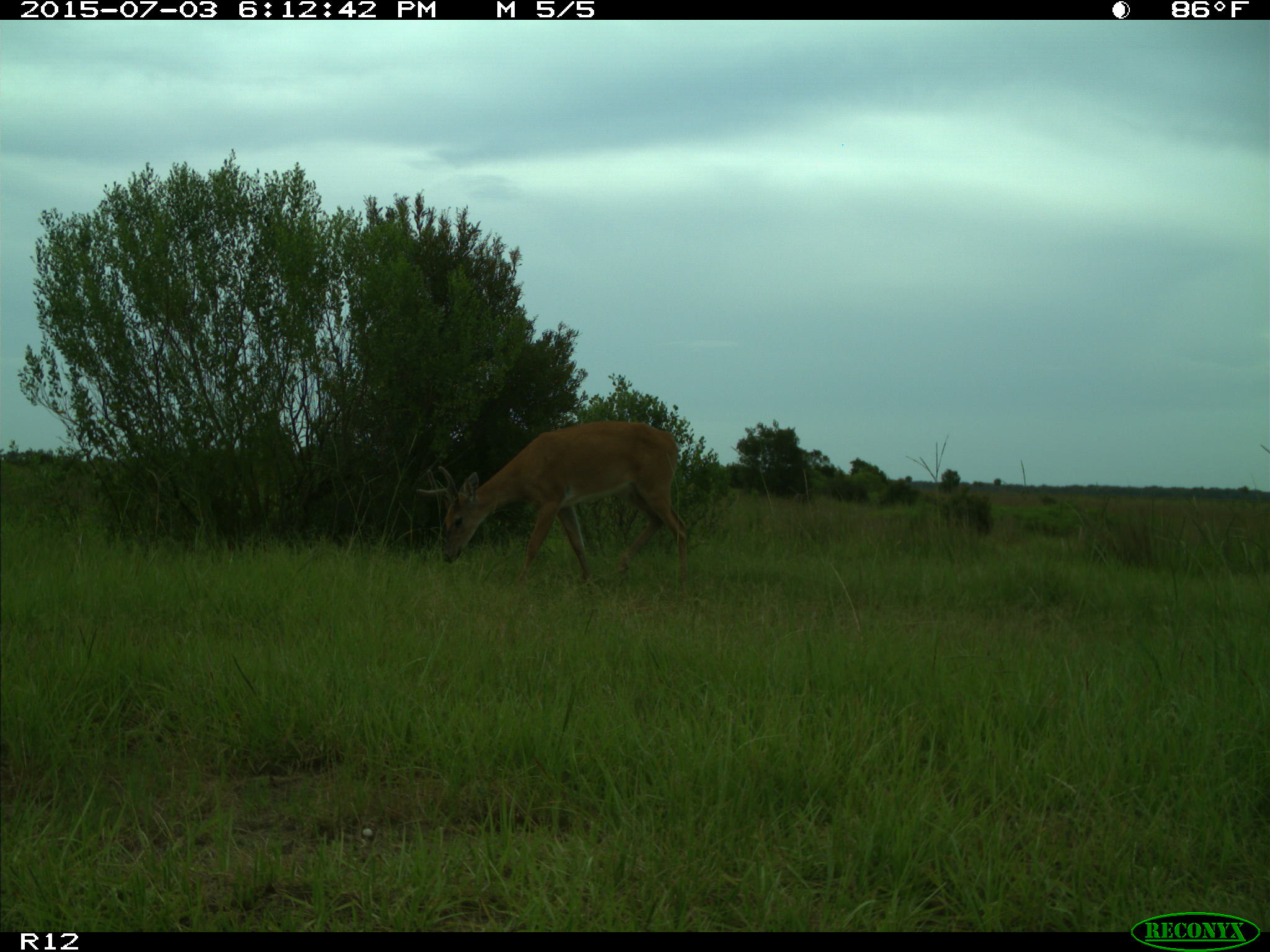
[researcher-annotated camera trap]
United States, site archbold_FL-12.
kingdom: Animalia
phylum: Chordata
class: Mammalia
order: Artiodactyla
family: Cervidae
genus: Odocoileus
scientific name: Odocoileus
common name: deer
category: unidentified deer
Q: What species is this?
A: Unidentified deer (deer) (Odocoileus).